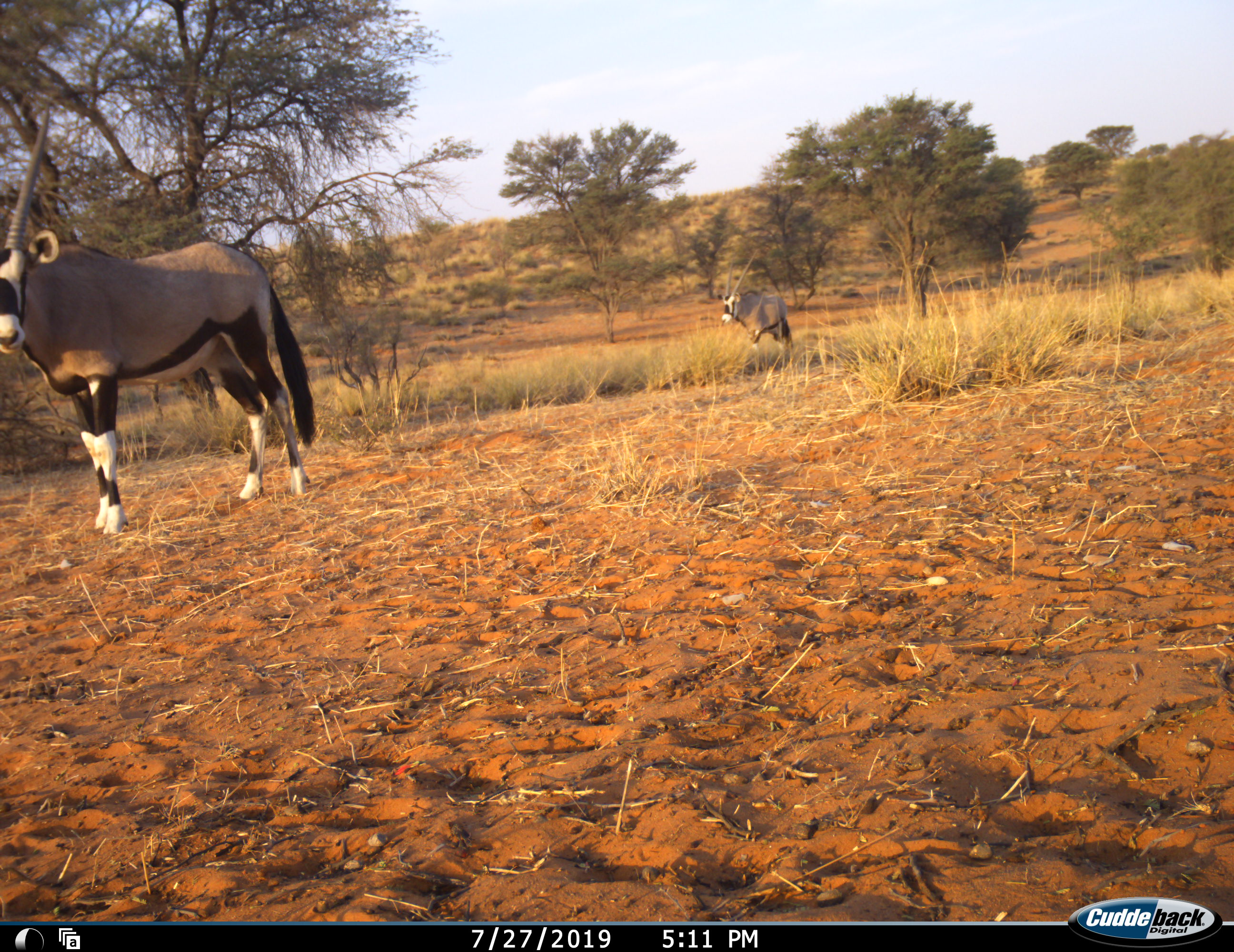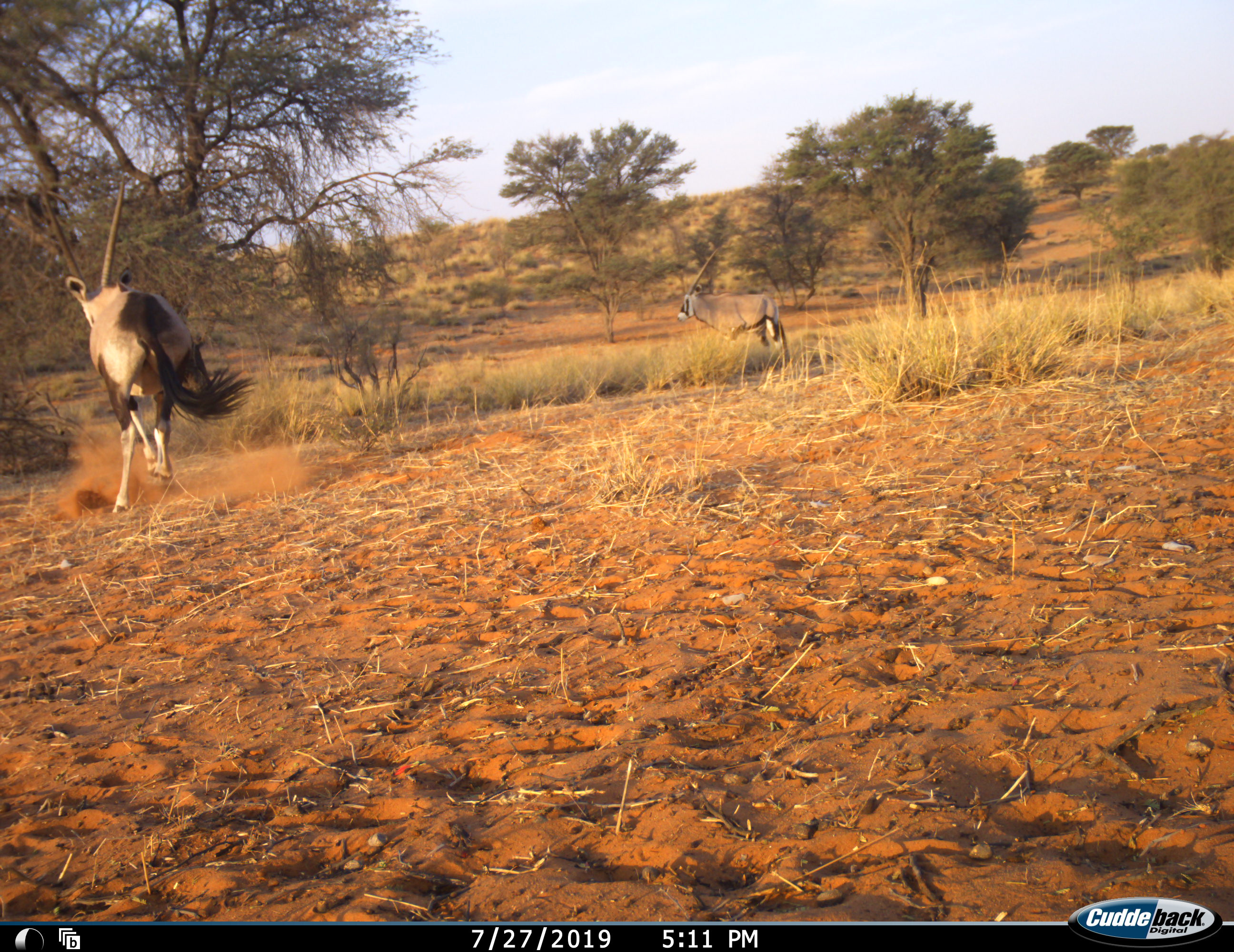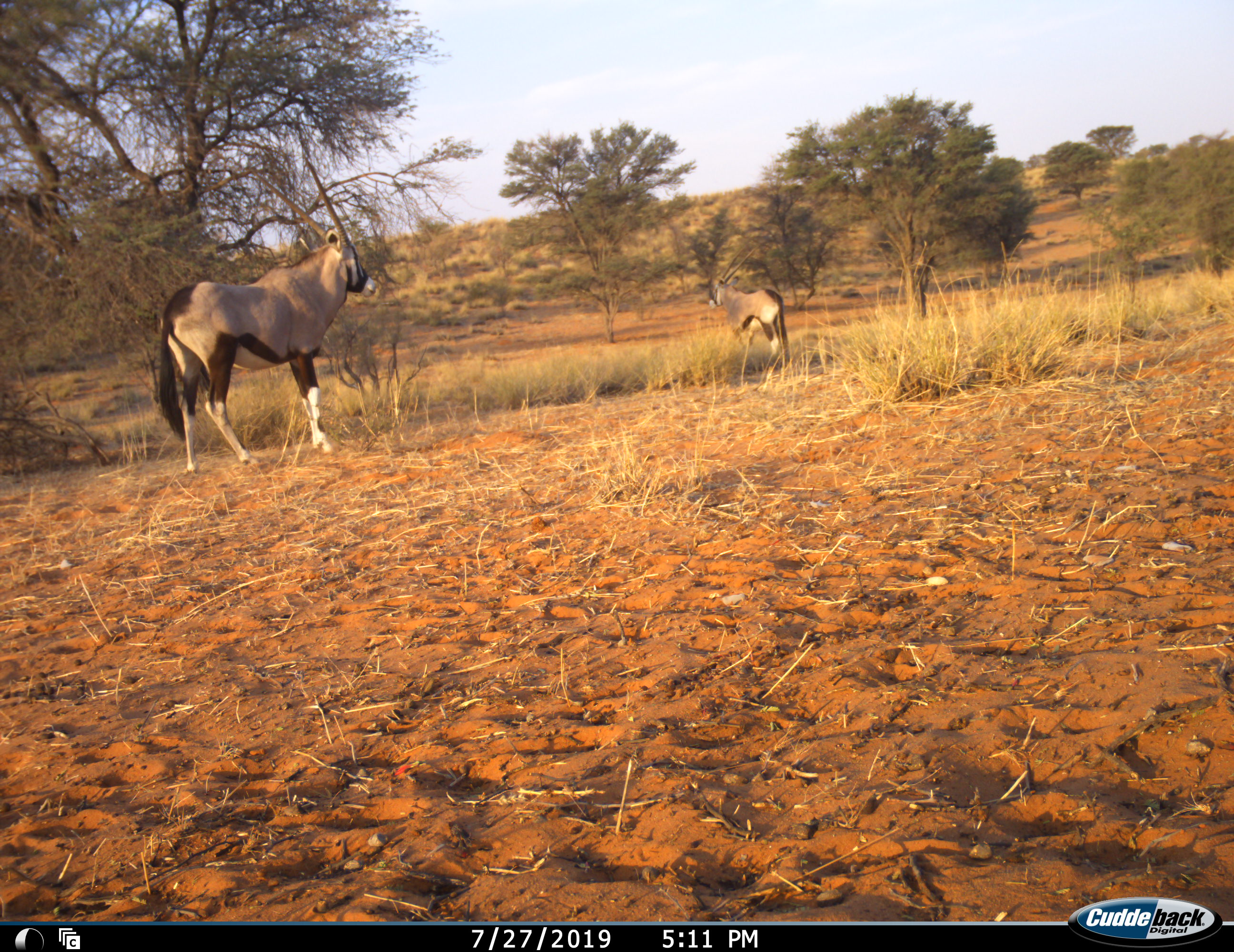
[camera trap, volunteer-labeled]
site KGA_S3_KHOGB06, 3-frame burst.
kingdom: Animalia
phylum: Chordata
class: Mammalia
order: Artiodactyla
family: Bovidae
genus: Oryx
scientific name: Oryx gazella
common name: gemsbok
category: oryx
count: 2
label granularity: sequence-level